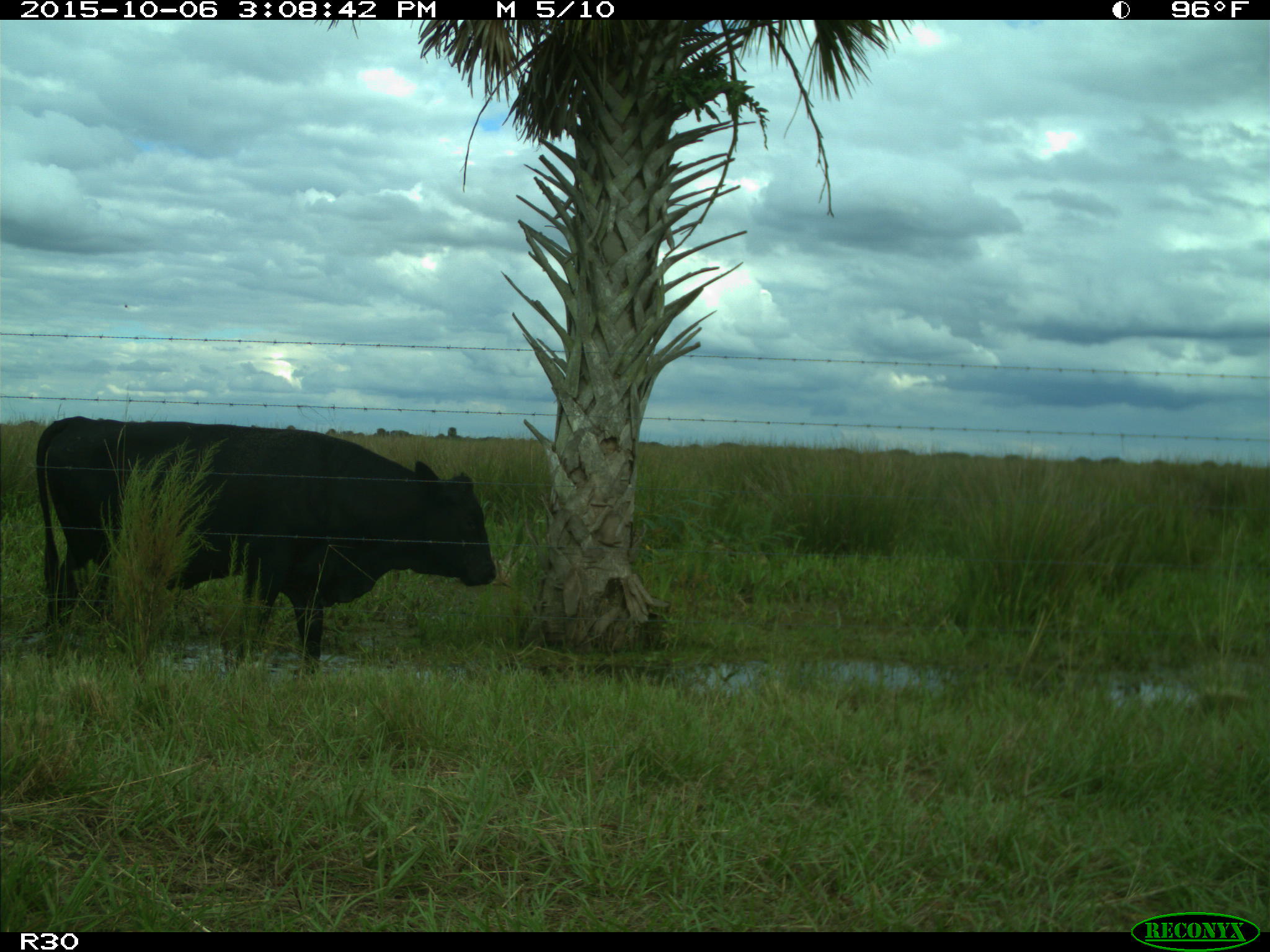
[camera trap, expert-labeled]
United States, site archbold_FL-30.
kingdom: Animalia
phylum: Chordata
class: Mammalia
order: Artiodactyla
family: Bovidae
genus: Bos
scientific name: Bos taurus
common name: domestic cow